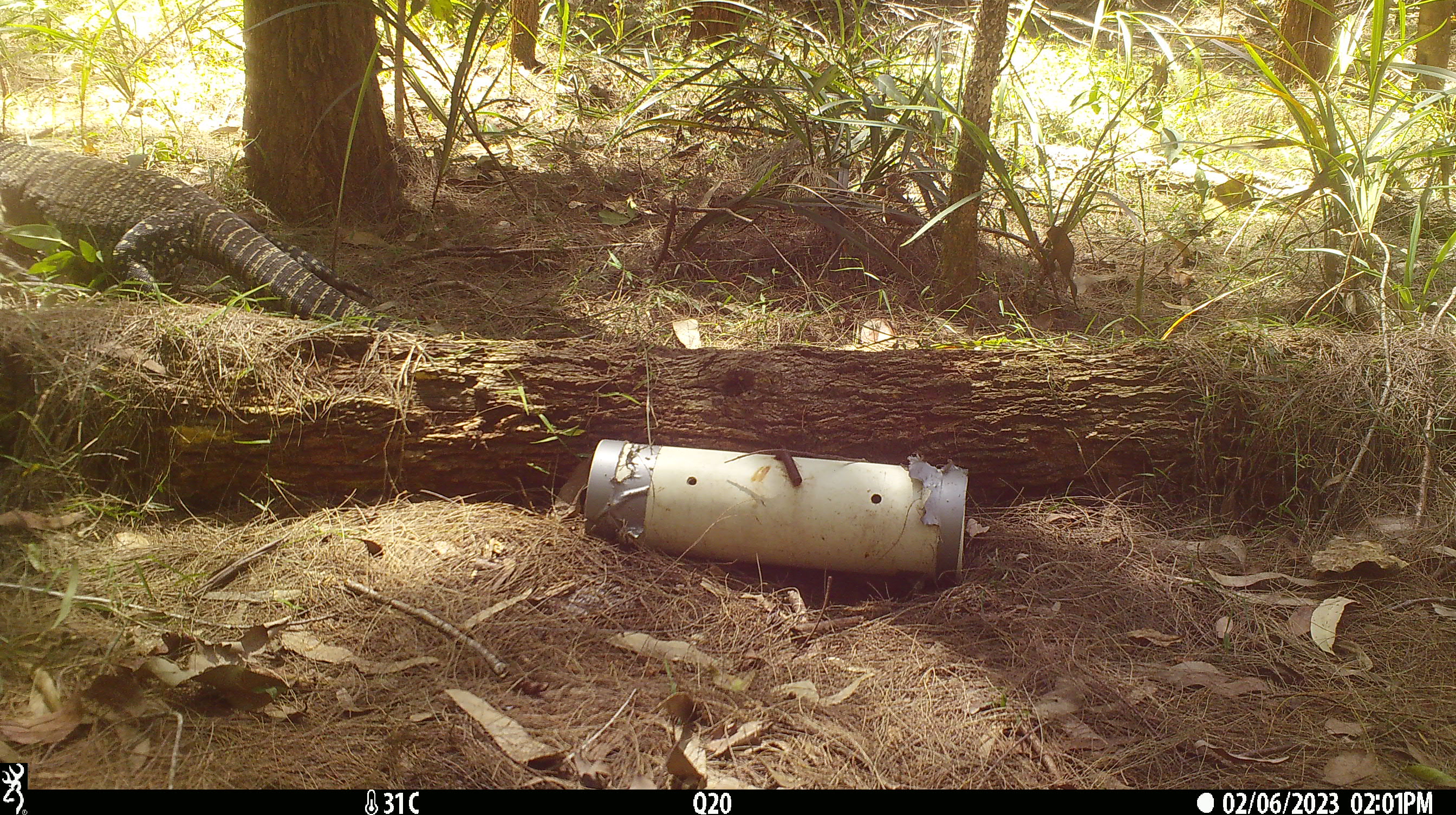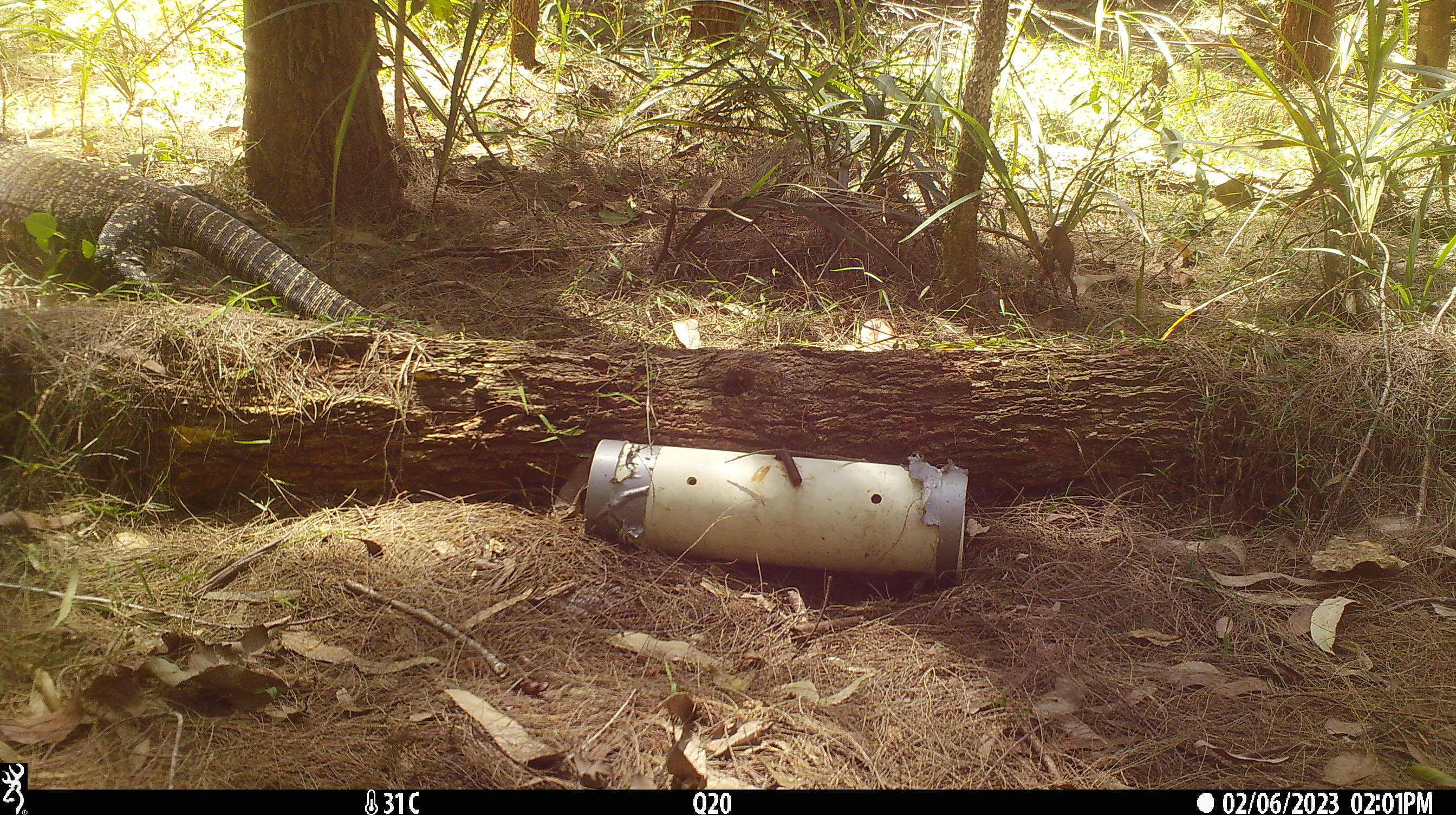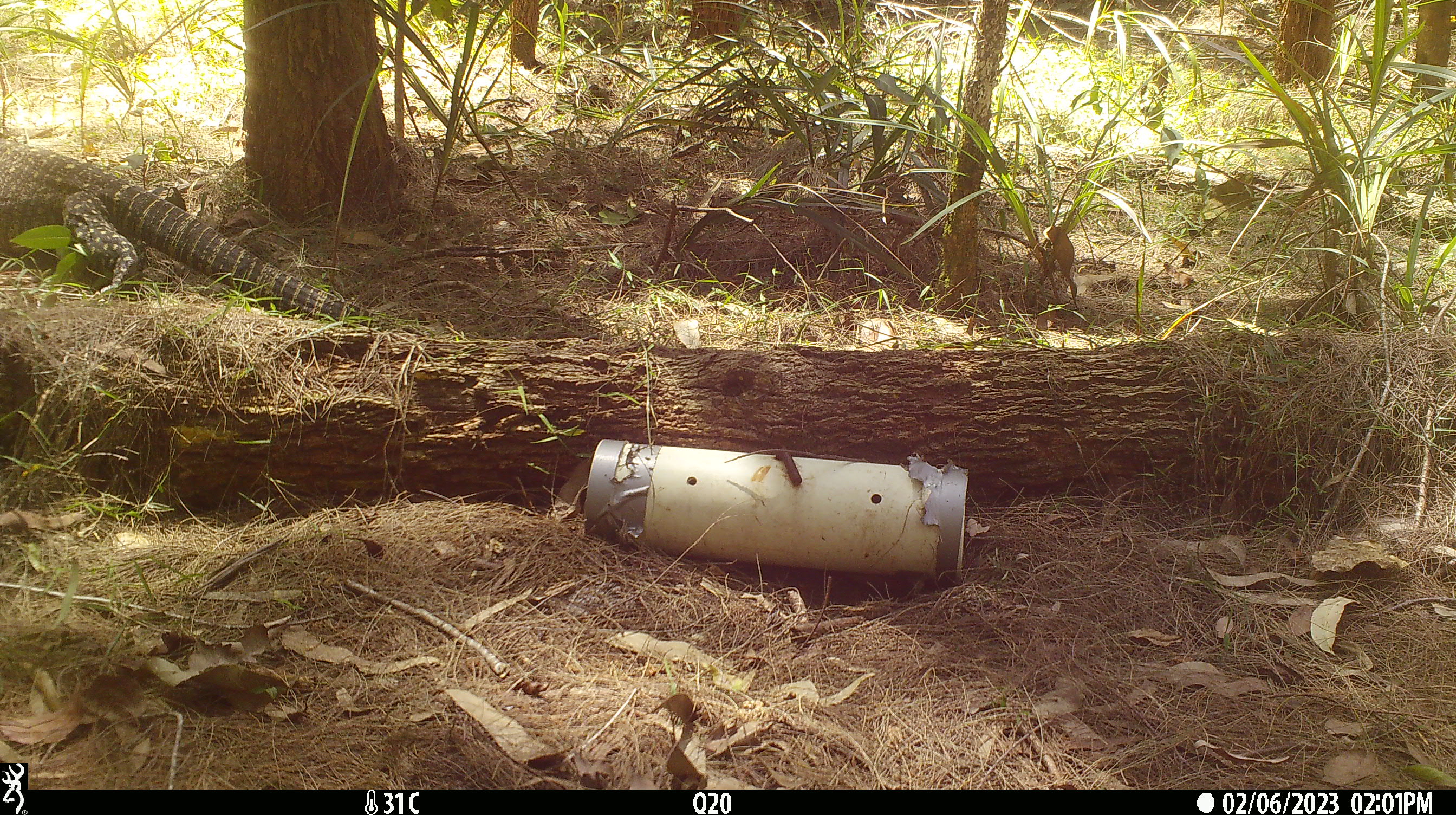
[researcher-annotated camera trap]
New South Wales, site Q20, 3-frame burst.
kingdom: Animalia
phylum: Chordata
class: Reptilia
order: Squamata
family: Varanidae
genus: Varanus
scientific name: Varanus varius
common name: lace monitor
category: goanna